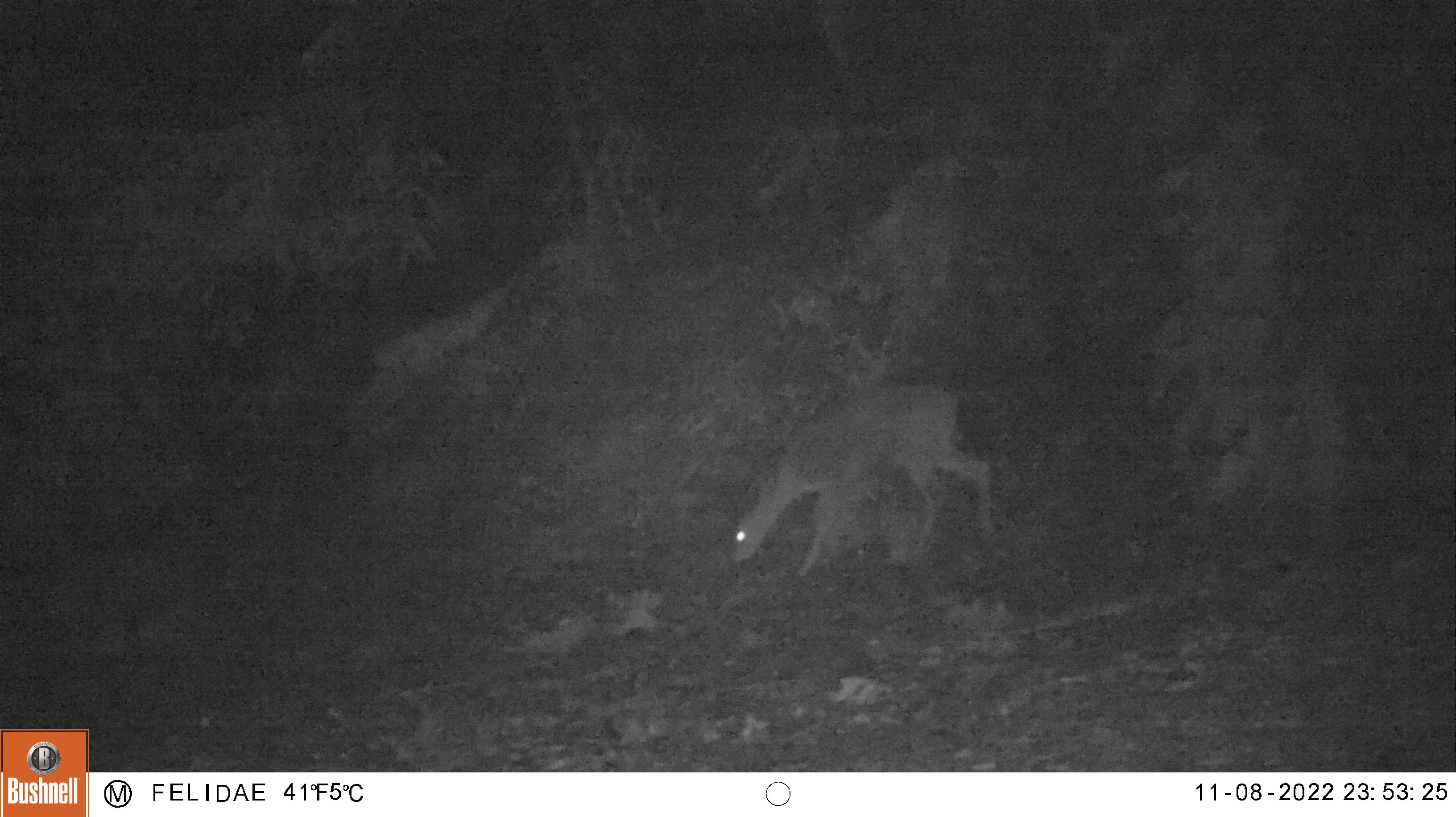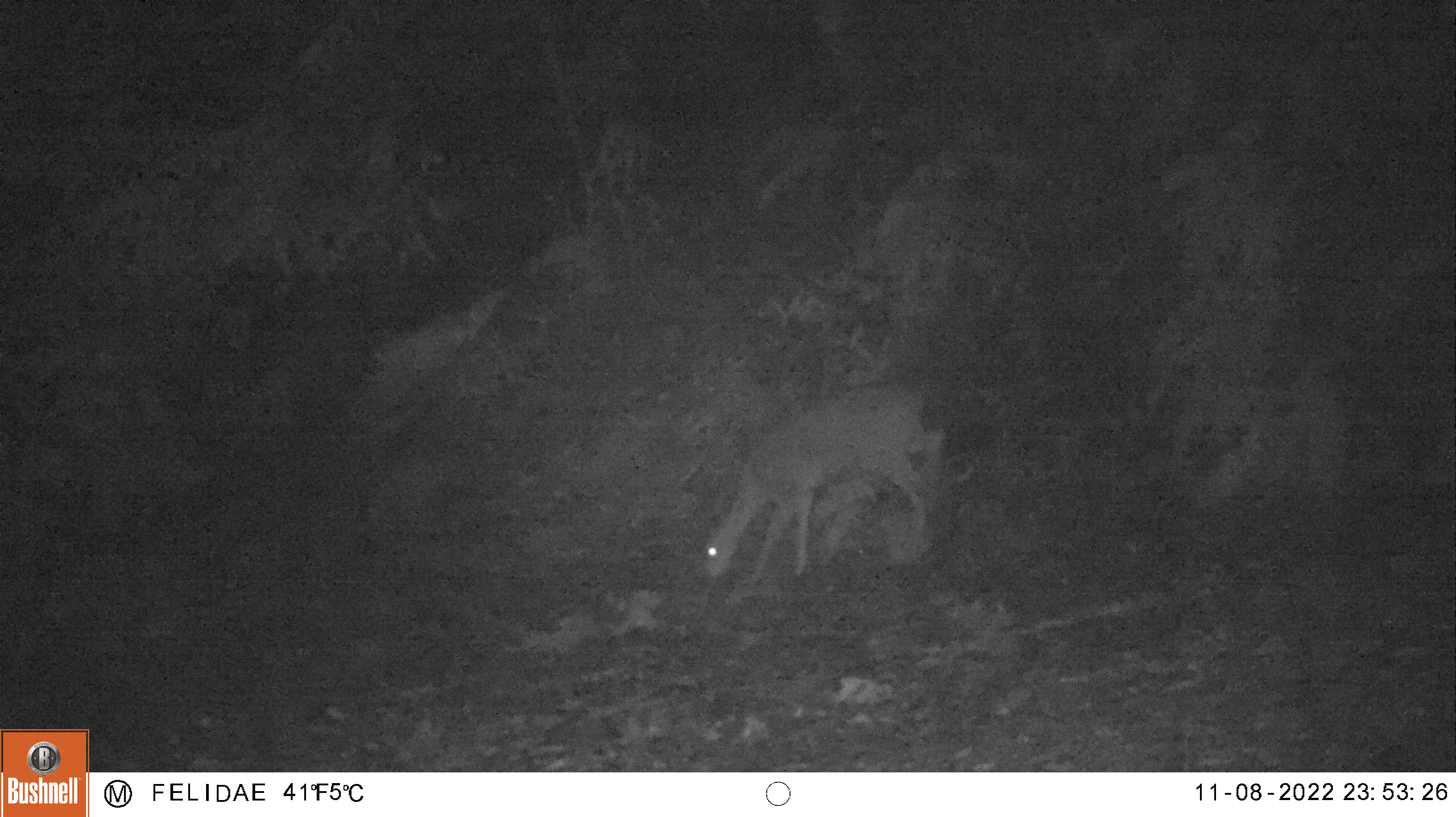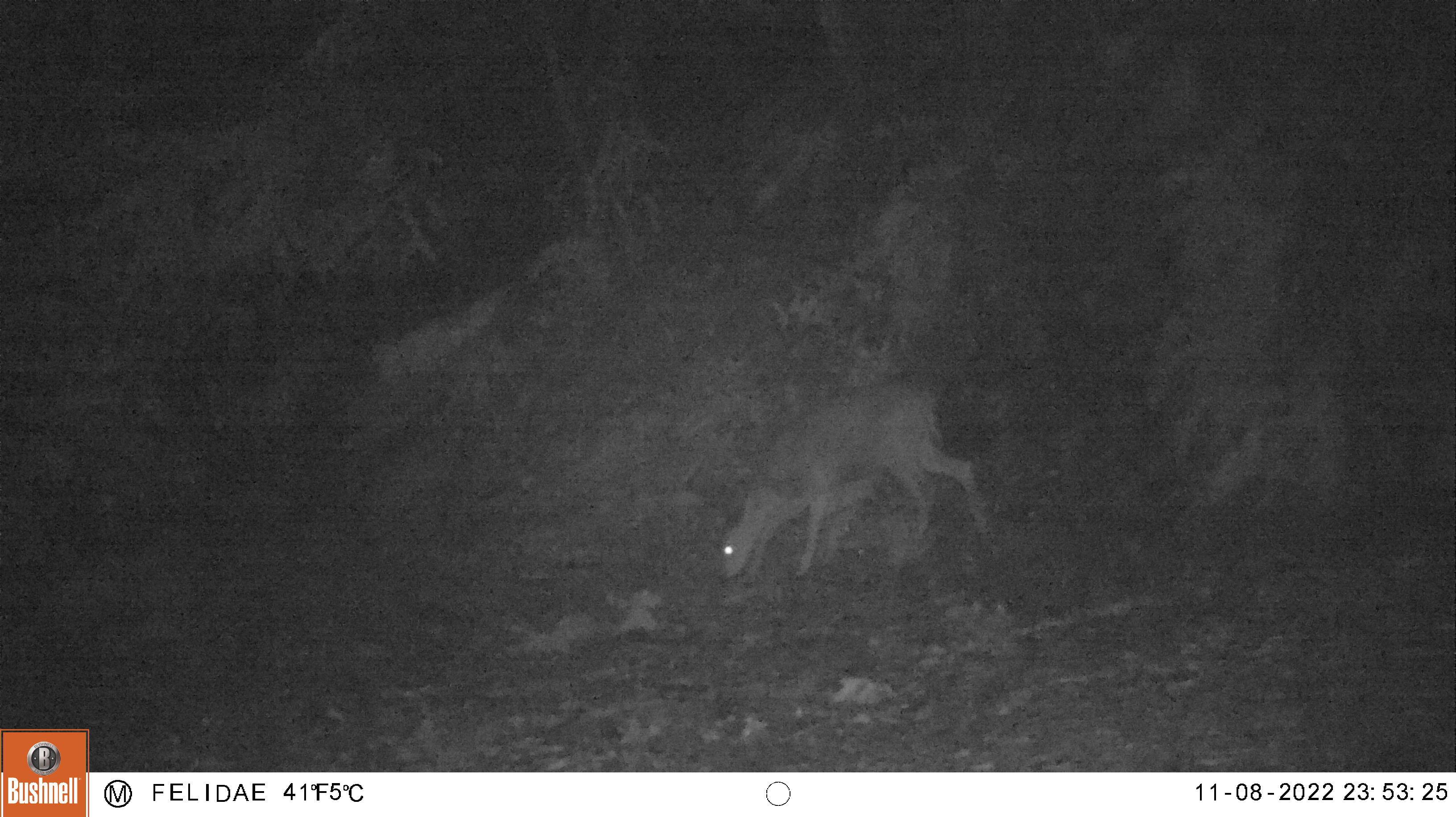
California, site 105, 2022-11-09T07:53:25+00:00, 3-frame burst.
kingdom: Animalia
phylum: Chordata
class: Mammalia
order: Artiodactyla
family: Cervidae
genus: Odocoileus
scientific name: Odocoileus hemionus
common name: mule deer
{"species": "mule deer (Odocoileus hemionus)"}